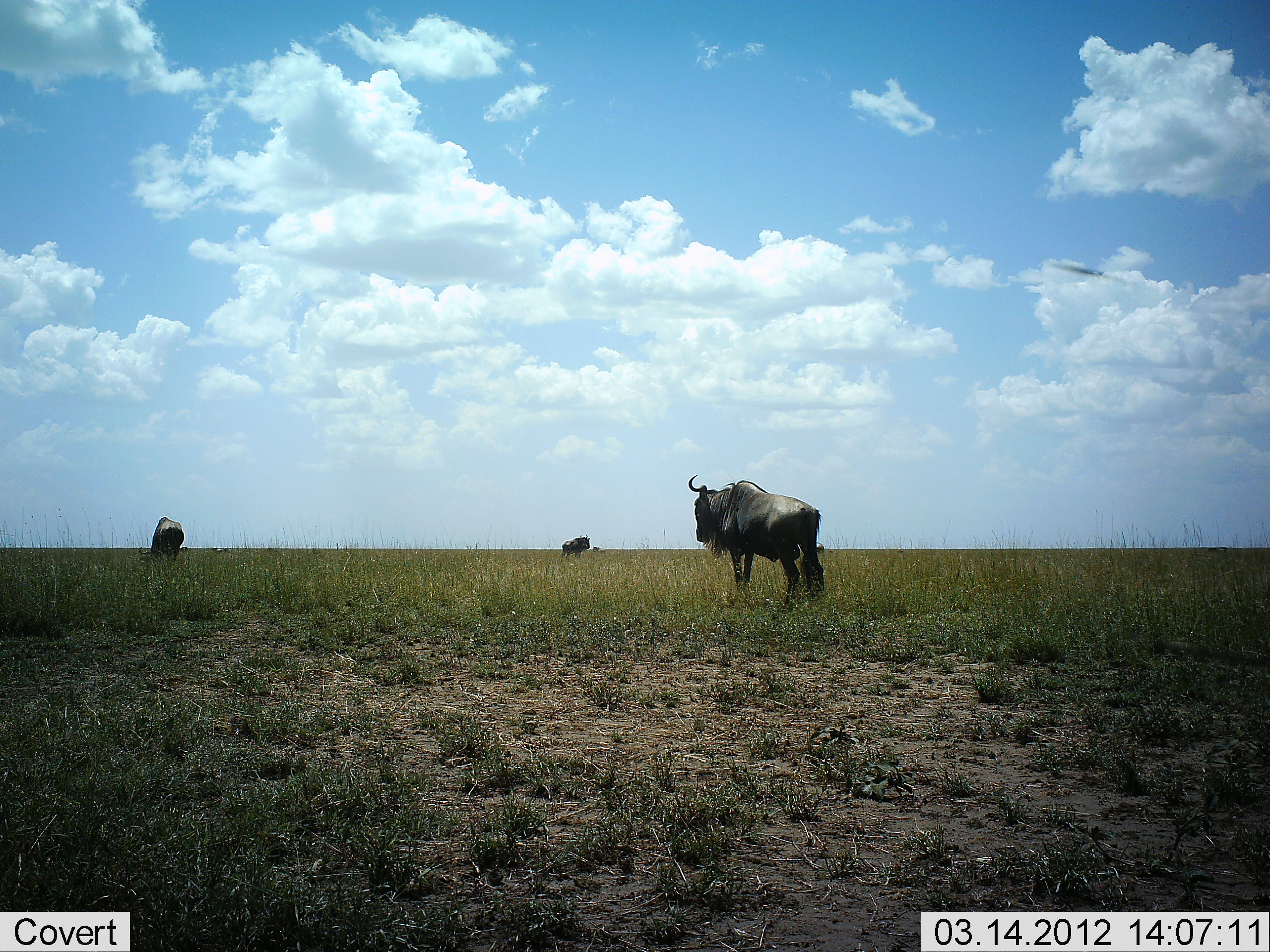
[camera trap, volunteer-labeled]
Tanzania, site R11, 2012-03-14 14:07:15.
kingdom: Animalia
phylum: Chordata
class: Mammalia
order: Artiodactyla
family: Bovidae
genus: Connochaetes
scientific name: Connochaetes taurinus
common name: blue wildebeest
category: wildebeest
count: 3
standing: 88%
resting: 0%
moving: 8%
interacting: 0%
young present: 0%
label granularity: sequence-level